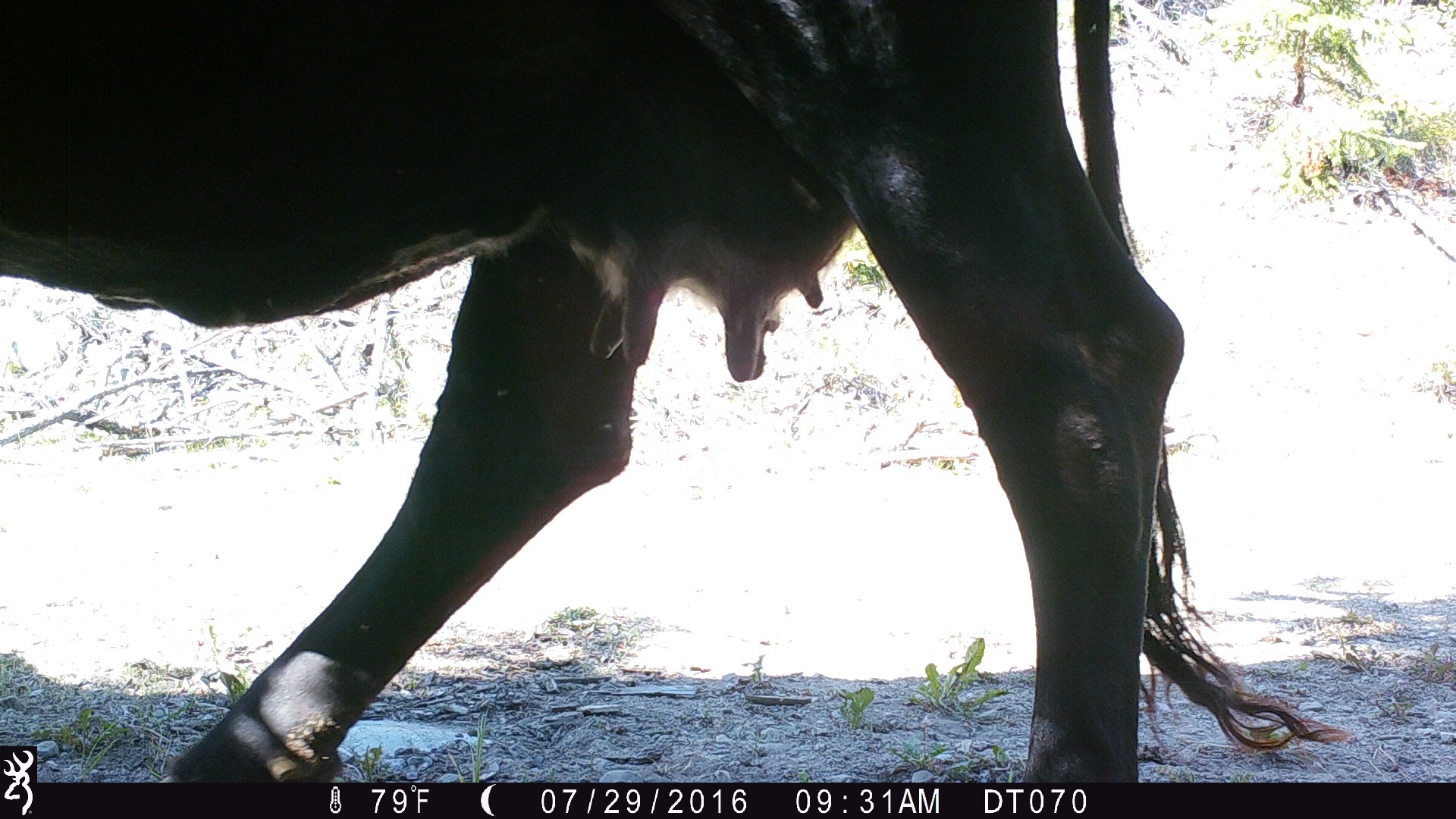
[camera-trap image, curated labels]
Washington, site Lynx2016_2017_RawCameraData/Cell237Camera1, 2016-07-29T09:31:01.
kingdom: Animalia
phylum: Chordata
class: Mammalia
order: Artiodactyla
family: Bovidae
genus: Bos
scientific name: Bos taurus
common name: domestic cattle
Domestic cattle (Bos taurus). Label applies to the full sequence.